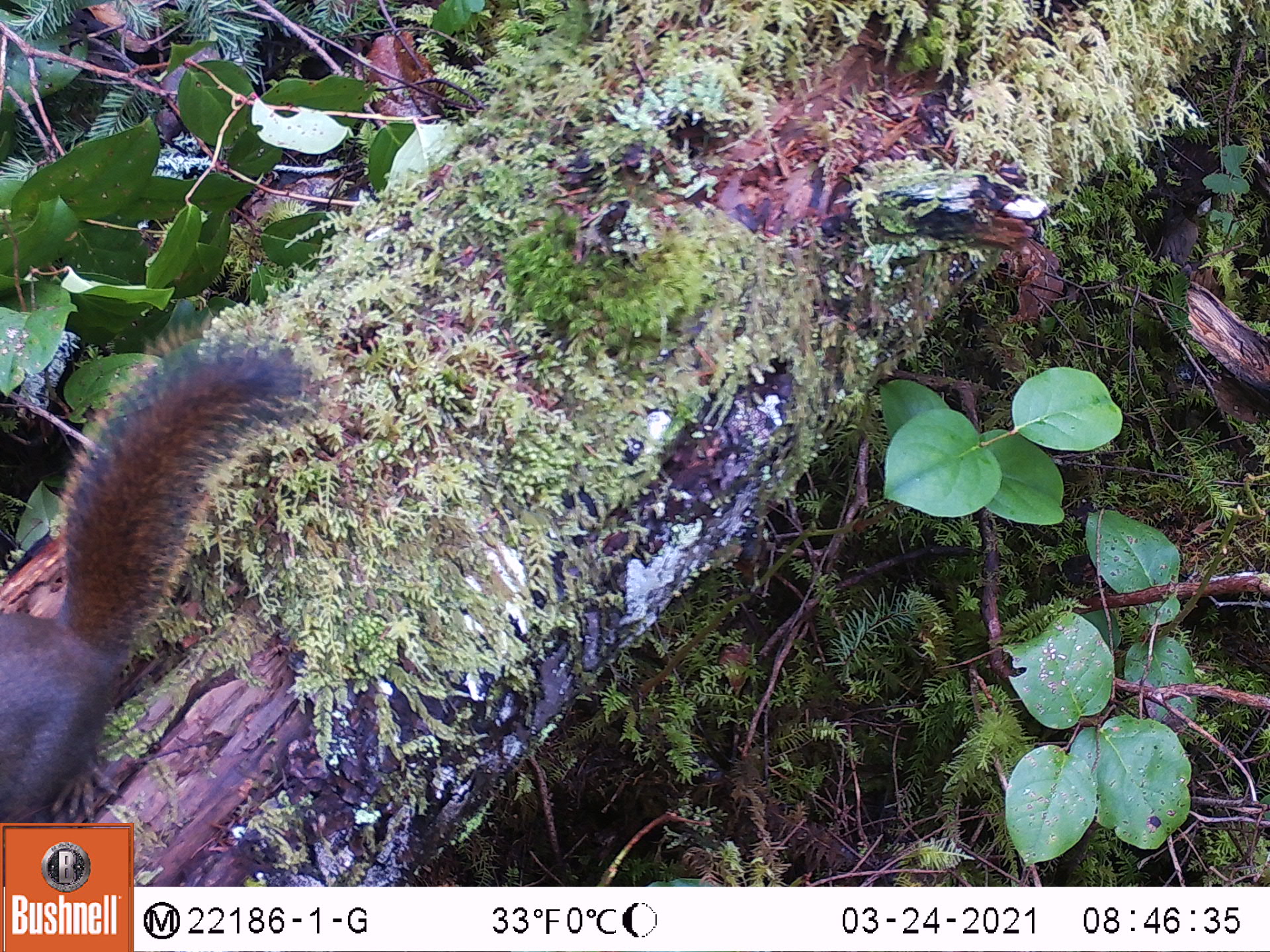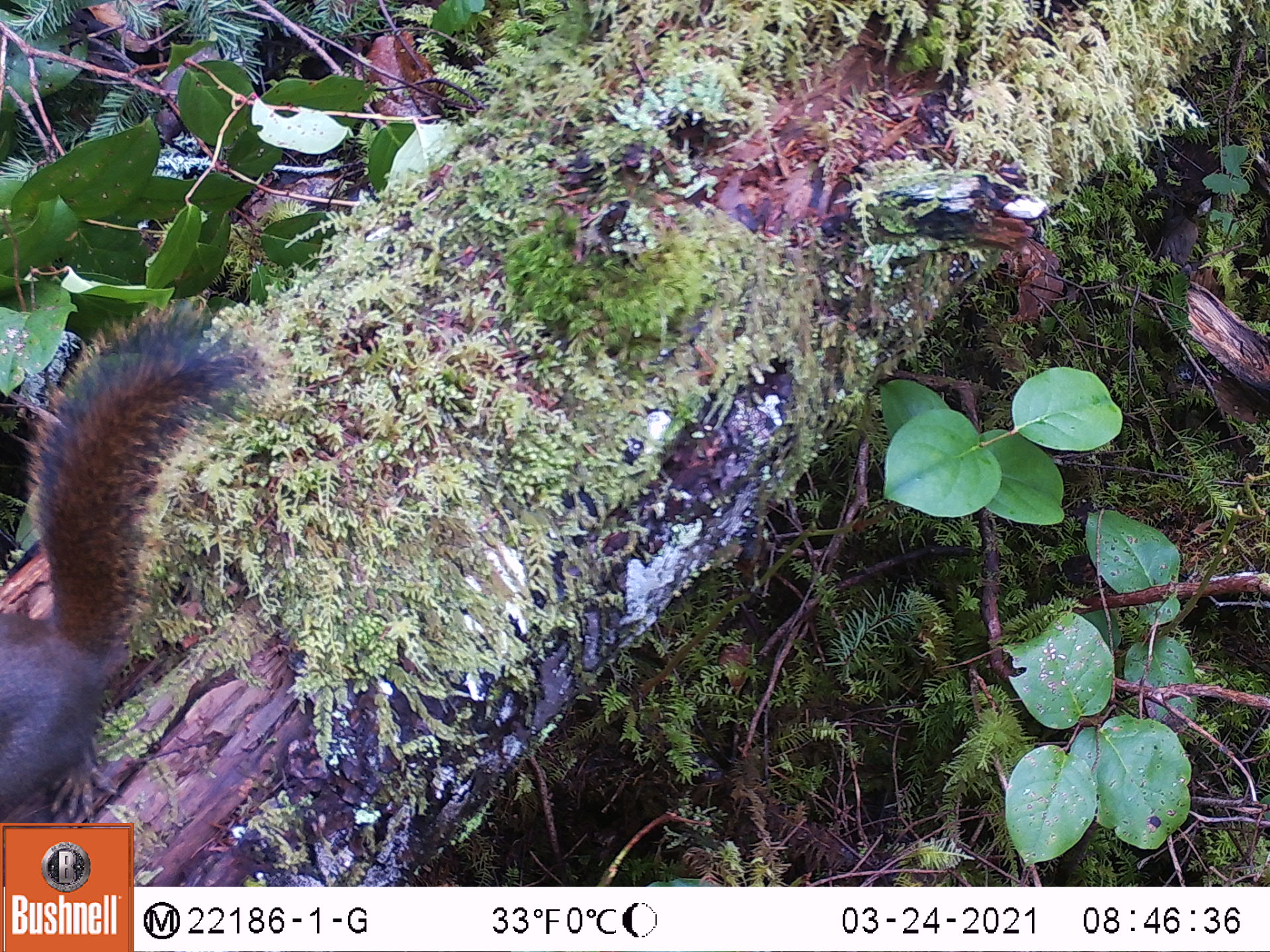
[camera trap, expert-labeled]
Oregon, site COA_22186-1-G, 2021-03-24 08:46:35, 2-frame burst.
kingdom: Animalia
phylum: Chordata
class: Mammalia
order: Rodentia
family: Sciuridae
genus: Tamiasciurus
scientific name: Tamiasciurus douglasii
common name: douglas squirrel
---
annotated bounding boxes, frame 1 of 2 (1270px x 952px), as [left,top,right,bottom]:
douglas squirrel: [1,316,319,819]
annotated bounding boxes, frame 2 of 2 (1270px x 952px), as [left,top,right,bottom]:
douglas squirrel: [3,294,278,818]